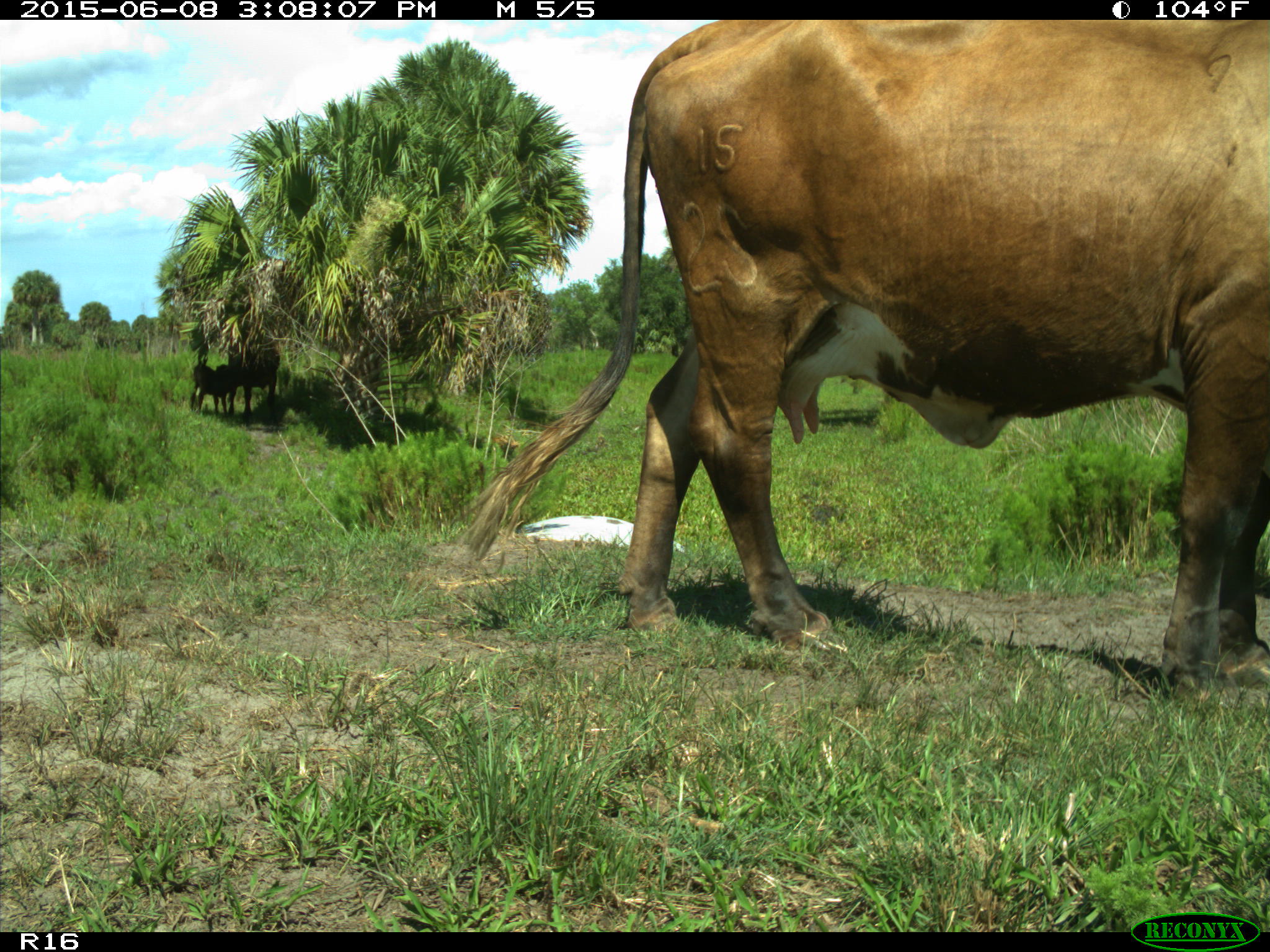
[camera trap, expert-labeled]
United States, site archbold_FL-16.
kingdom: Animalia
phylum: Chordata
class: Mammalia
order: Artiodactyla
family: Bovidae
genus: Bos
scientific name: Bos taurus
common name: domestic cow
Bos taurus (domestic cow).